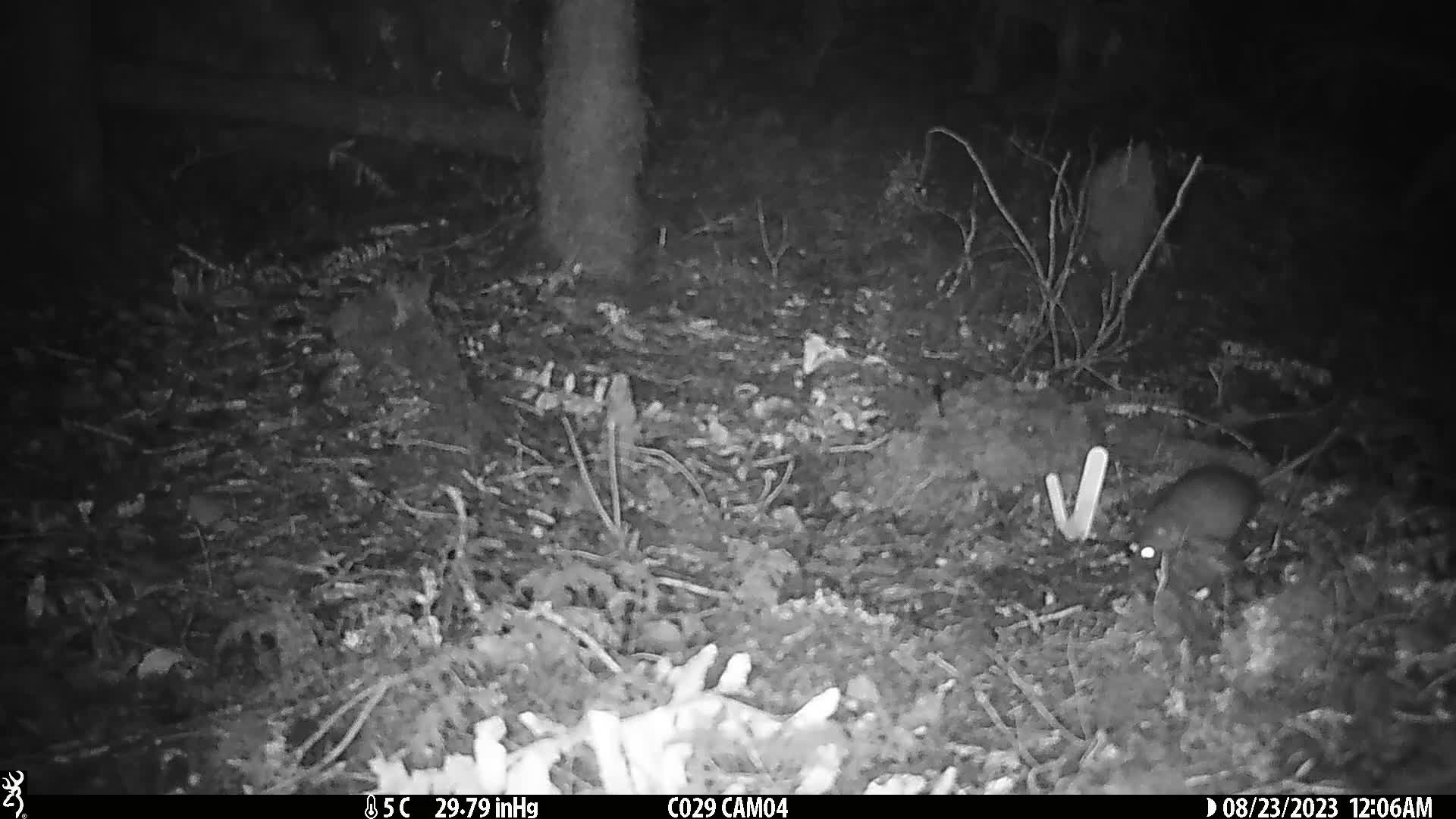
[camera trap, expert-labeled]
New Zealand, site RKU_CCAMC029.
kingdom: Animalia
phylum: Chordata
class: Mammalia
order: Rodentia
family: Muridae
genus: Rattus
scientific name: Rattus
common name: rat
Rat (Rattus).